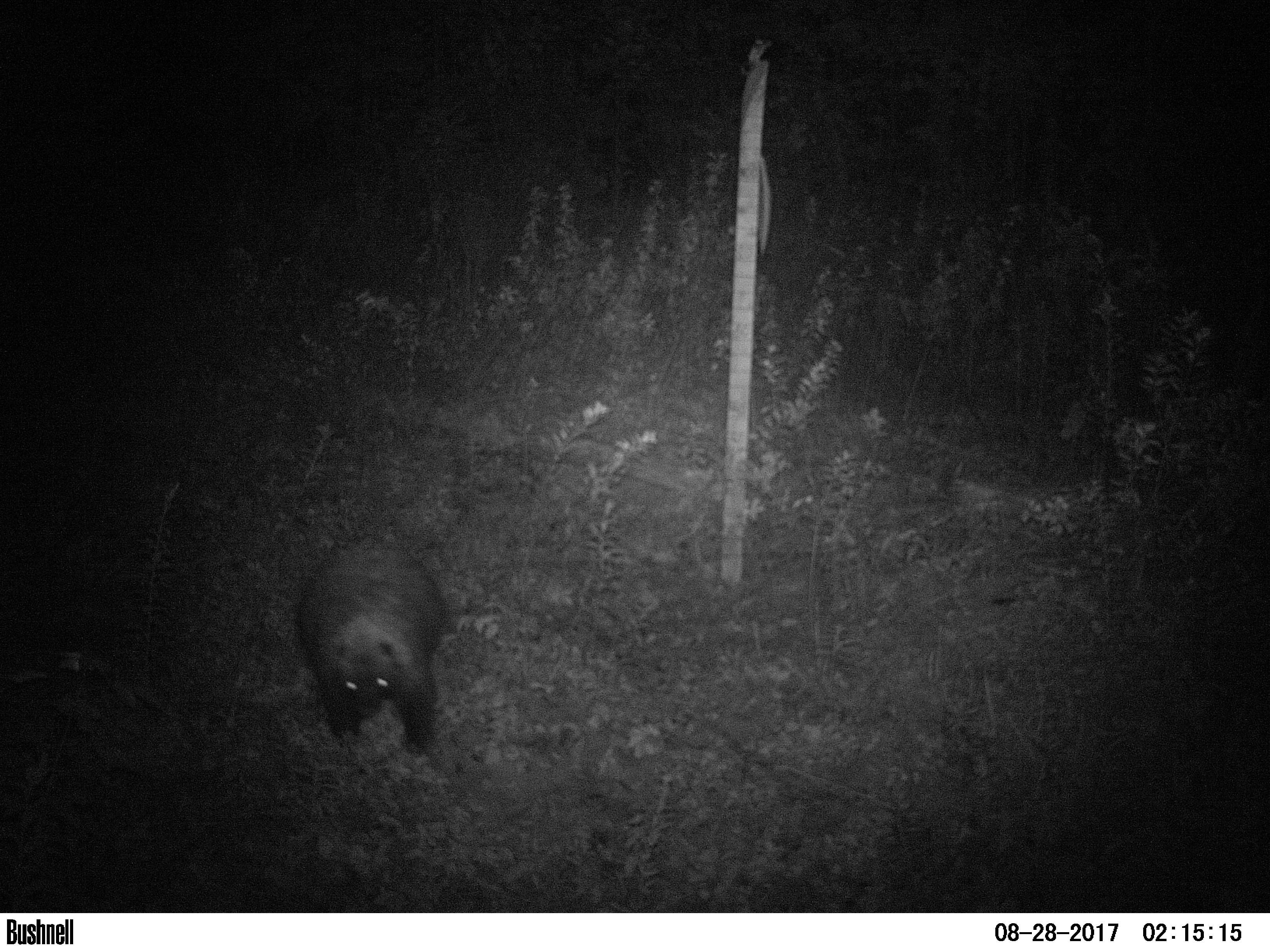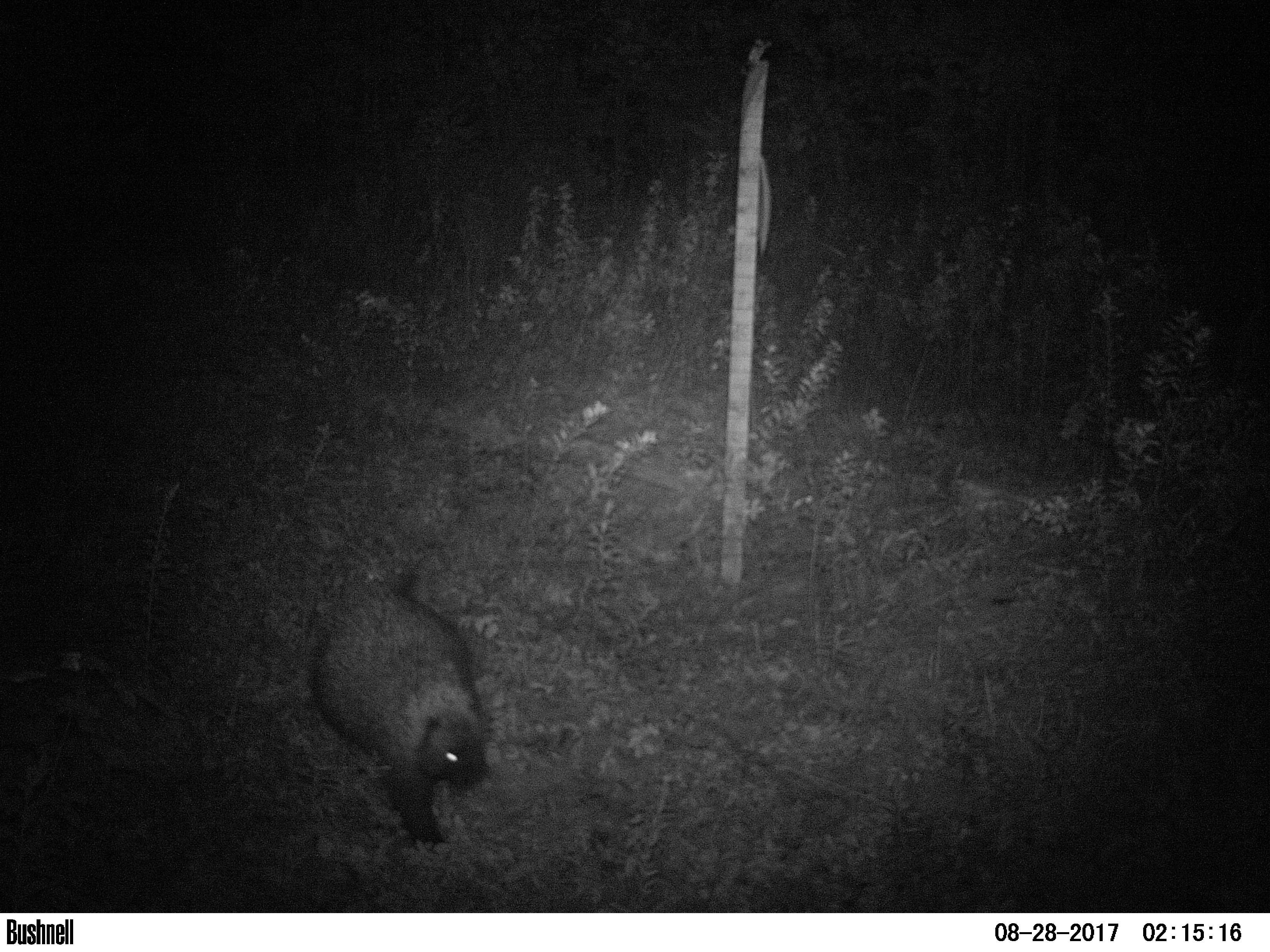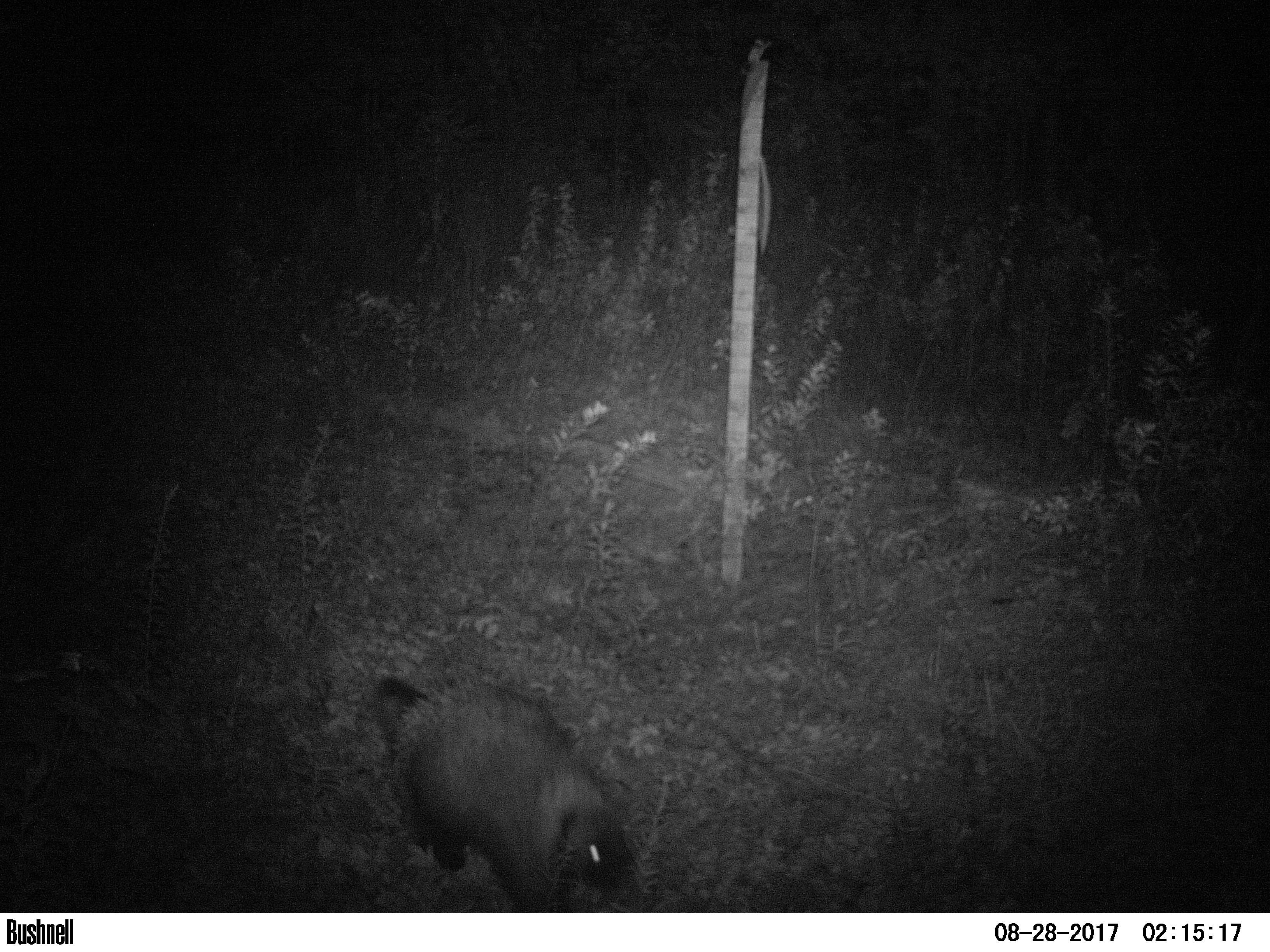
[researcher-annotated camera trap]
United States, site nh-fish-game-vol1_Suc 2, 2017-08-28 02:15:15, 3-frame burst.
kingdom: Animalia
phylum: Chordata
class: Mammalia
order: Rodentia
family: Erethizontidae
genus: Erethizon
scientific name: Erethizon dorsatum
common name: porcupine